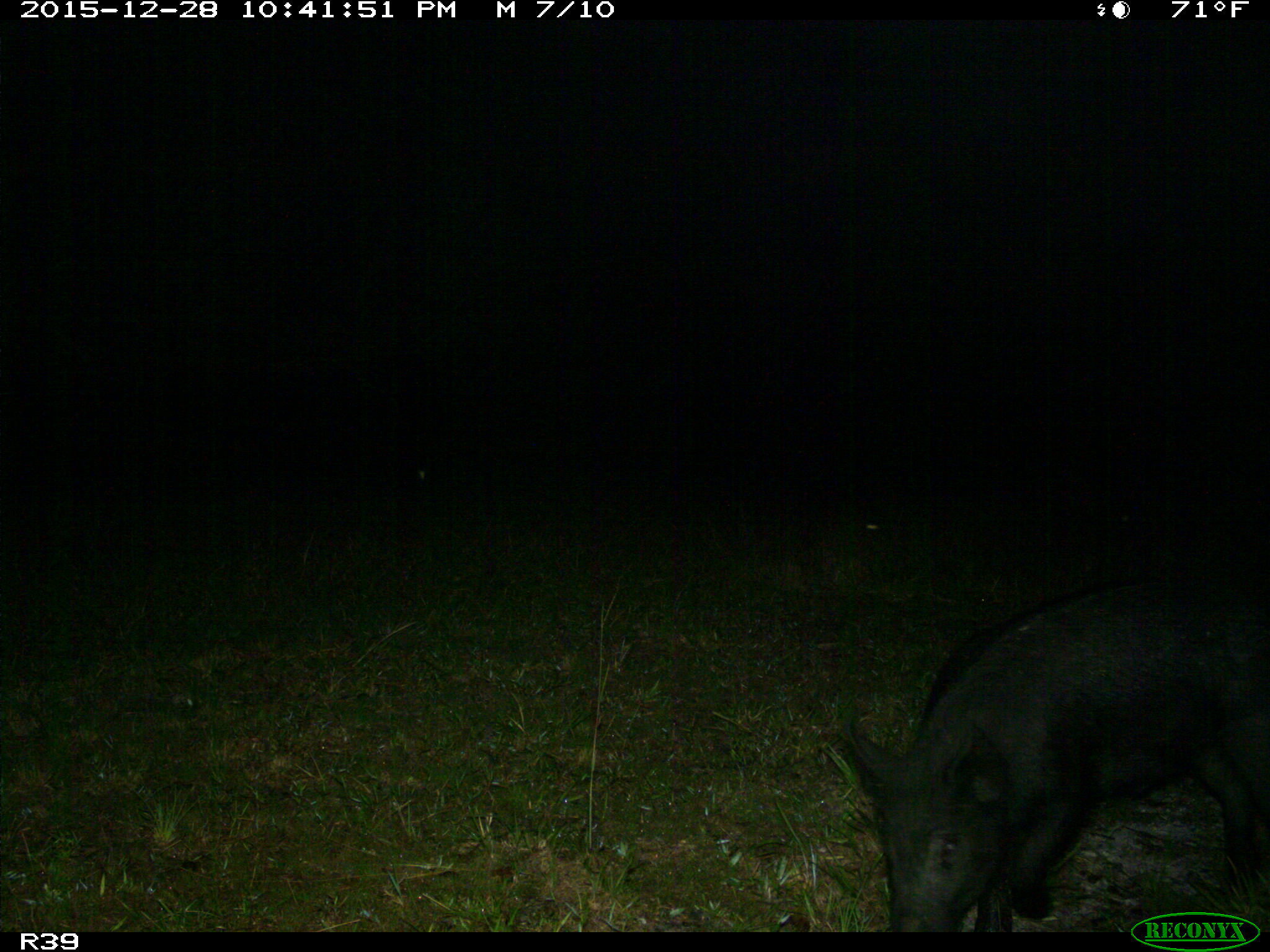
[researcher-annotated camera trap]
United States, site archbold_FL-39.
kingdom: Animalia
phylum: Chordata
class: Mammalia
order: Artiodactyla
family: Suidae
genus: Sus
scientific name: Sus scrofa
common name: wild boar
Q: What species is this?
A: Sus scrofa (wild boar).